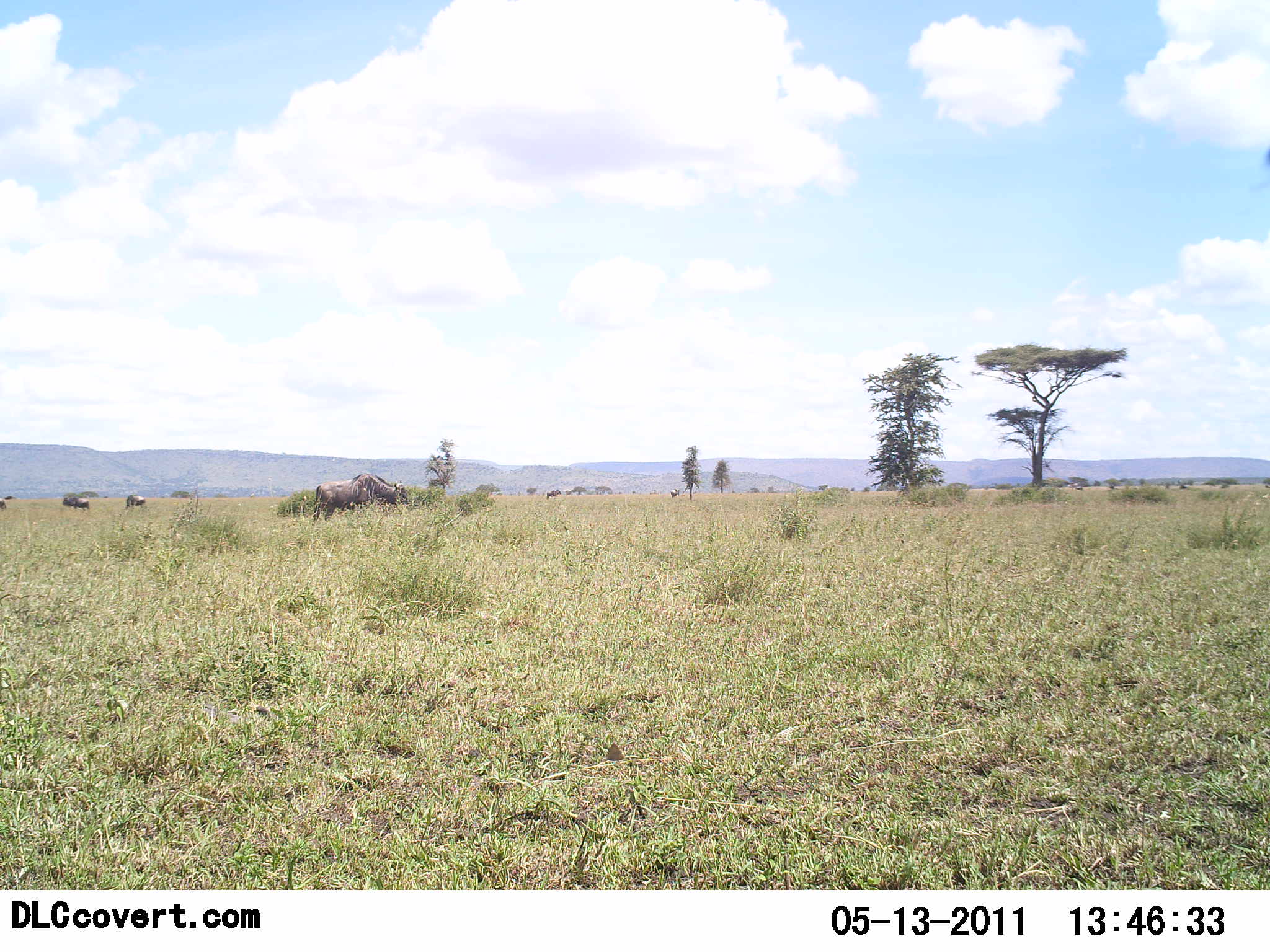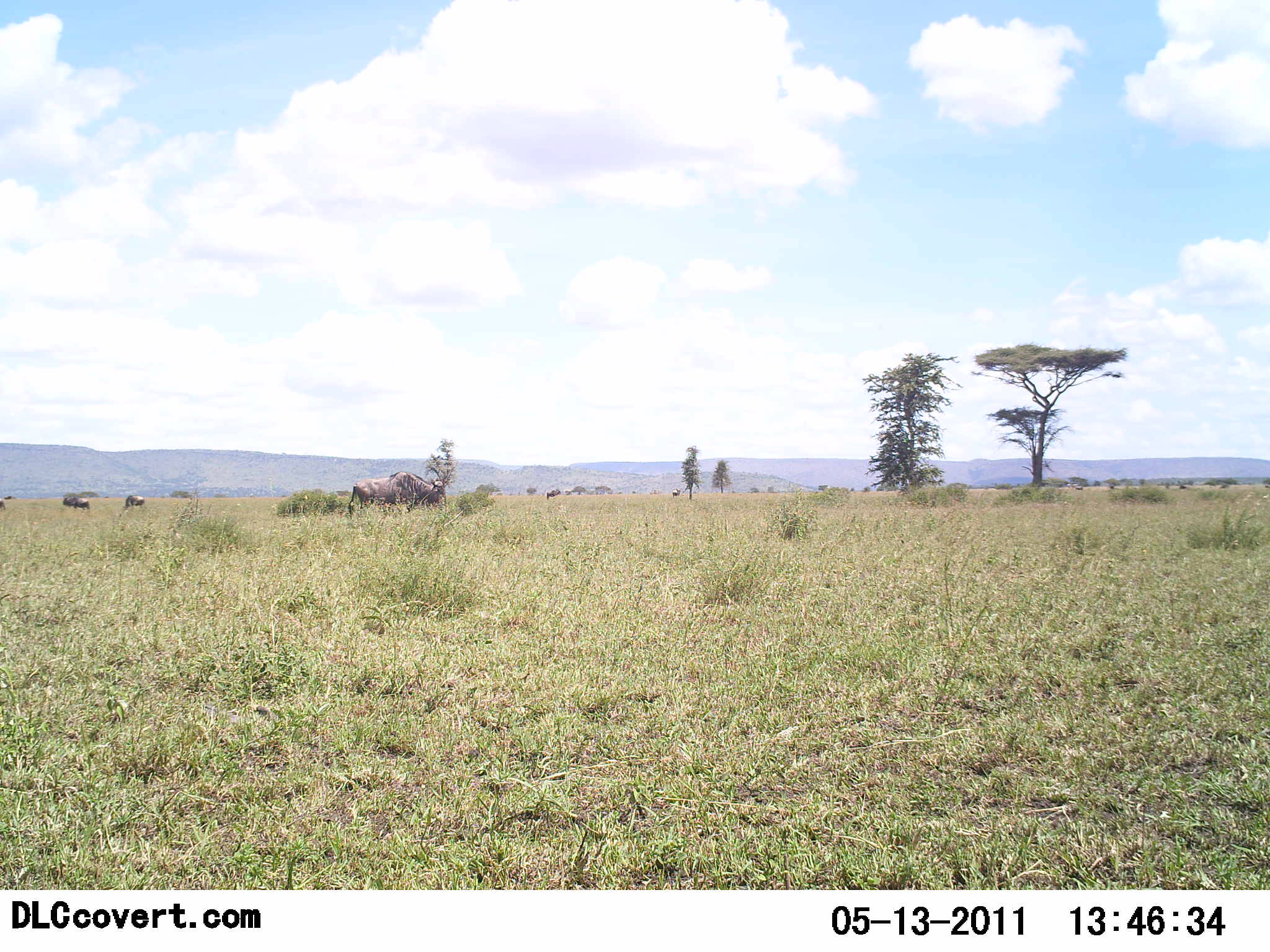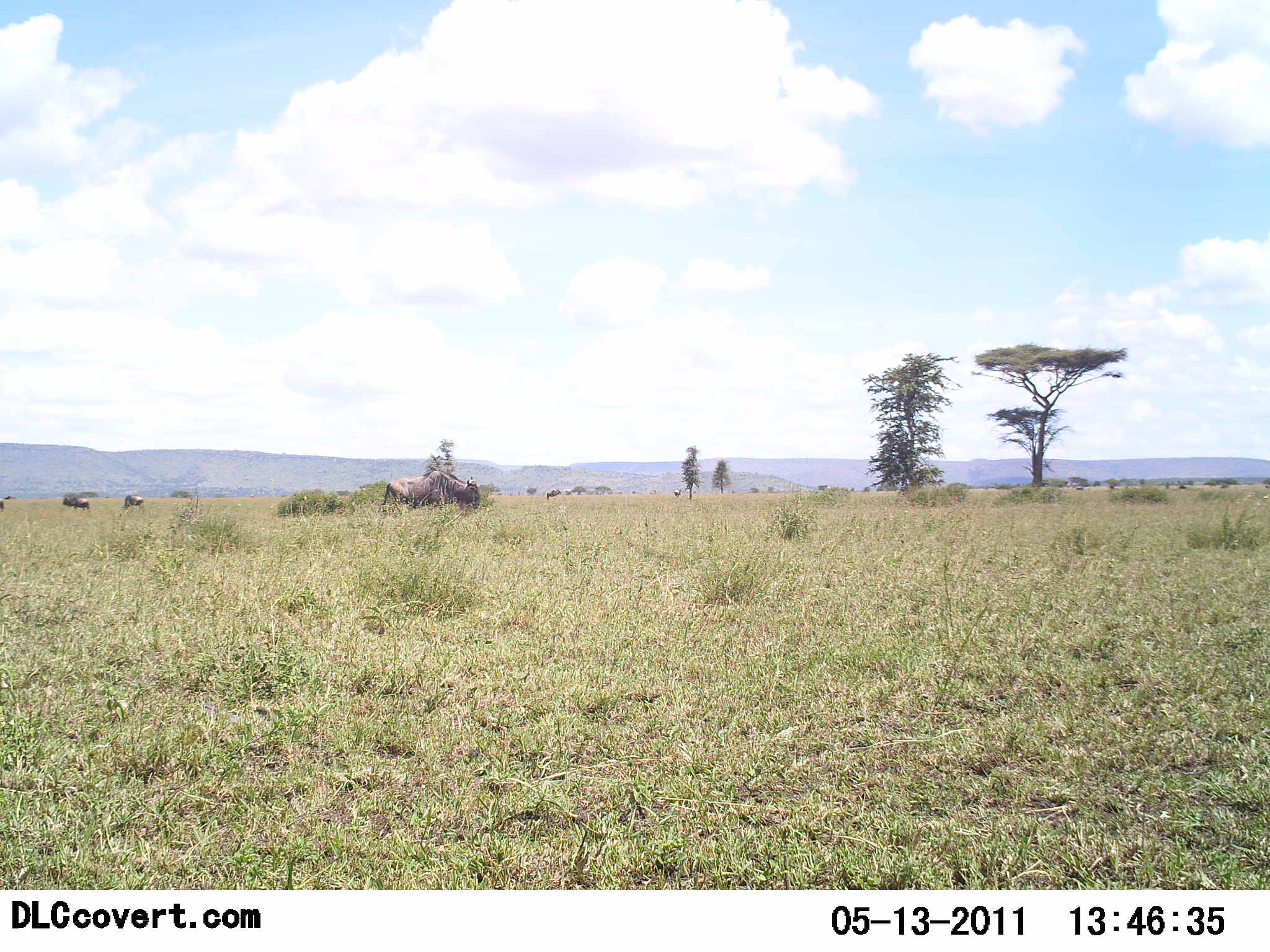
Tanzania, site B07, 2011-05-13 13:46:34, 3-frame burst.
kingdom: Animalia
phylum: Chordata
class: Mammalia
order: Artiodactyla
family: Bovidae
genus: Connochaetes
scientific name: Connochaetes taurinus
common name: blue wildebeest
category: wildebeest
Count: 4.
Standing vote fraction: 50%.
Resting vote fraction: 0%.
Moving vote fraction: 75%.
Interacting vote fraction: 8%.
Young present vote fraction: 0%.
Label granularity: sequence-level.